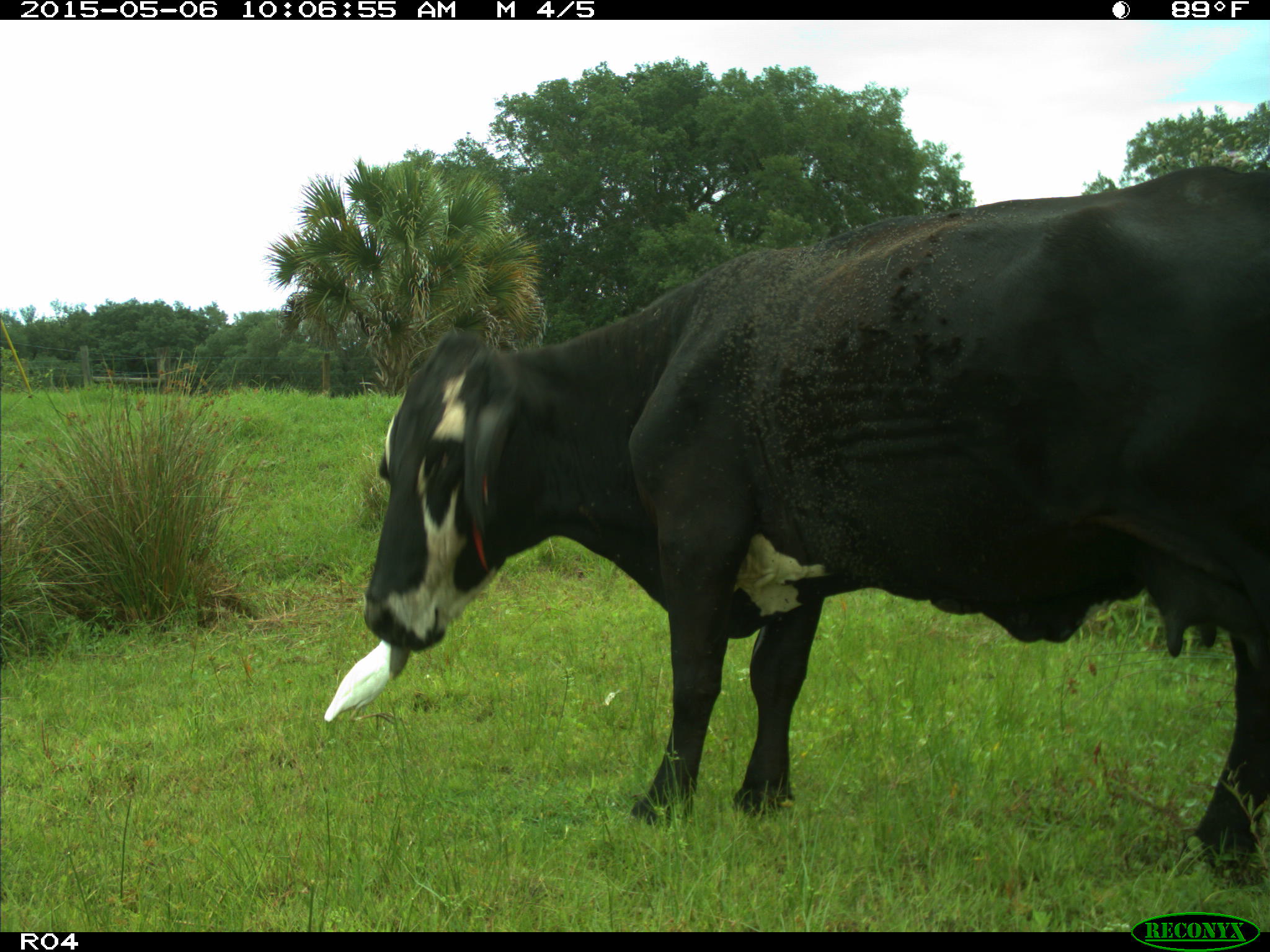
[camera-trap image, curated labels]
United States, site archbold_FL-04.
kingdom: Animalia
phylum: Chordata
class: Mammalia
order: Artiodactyla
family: Bovidae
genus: Bos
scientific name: Bos taurus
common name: domestic cow